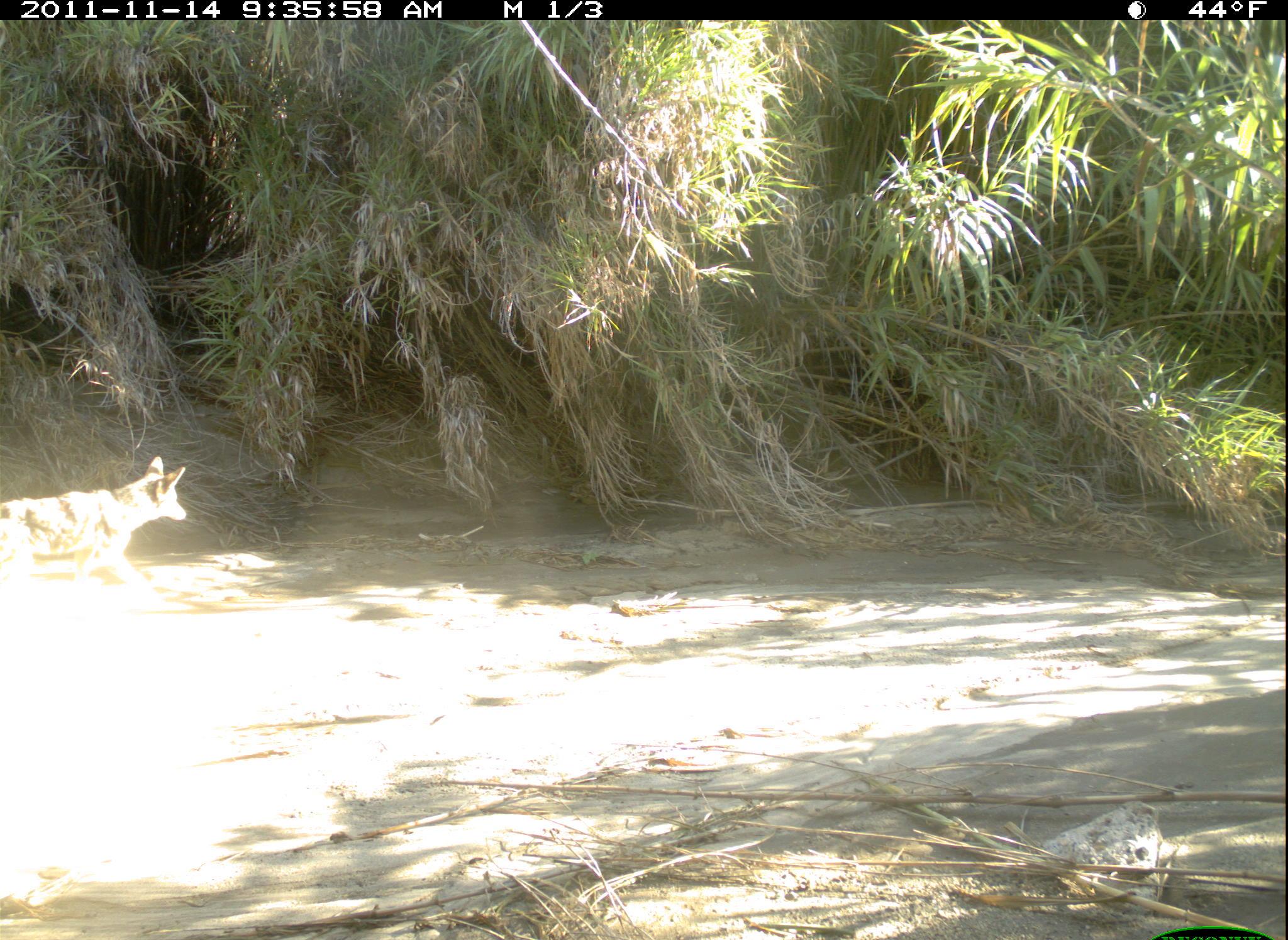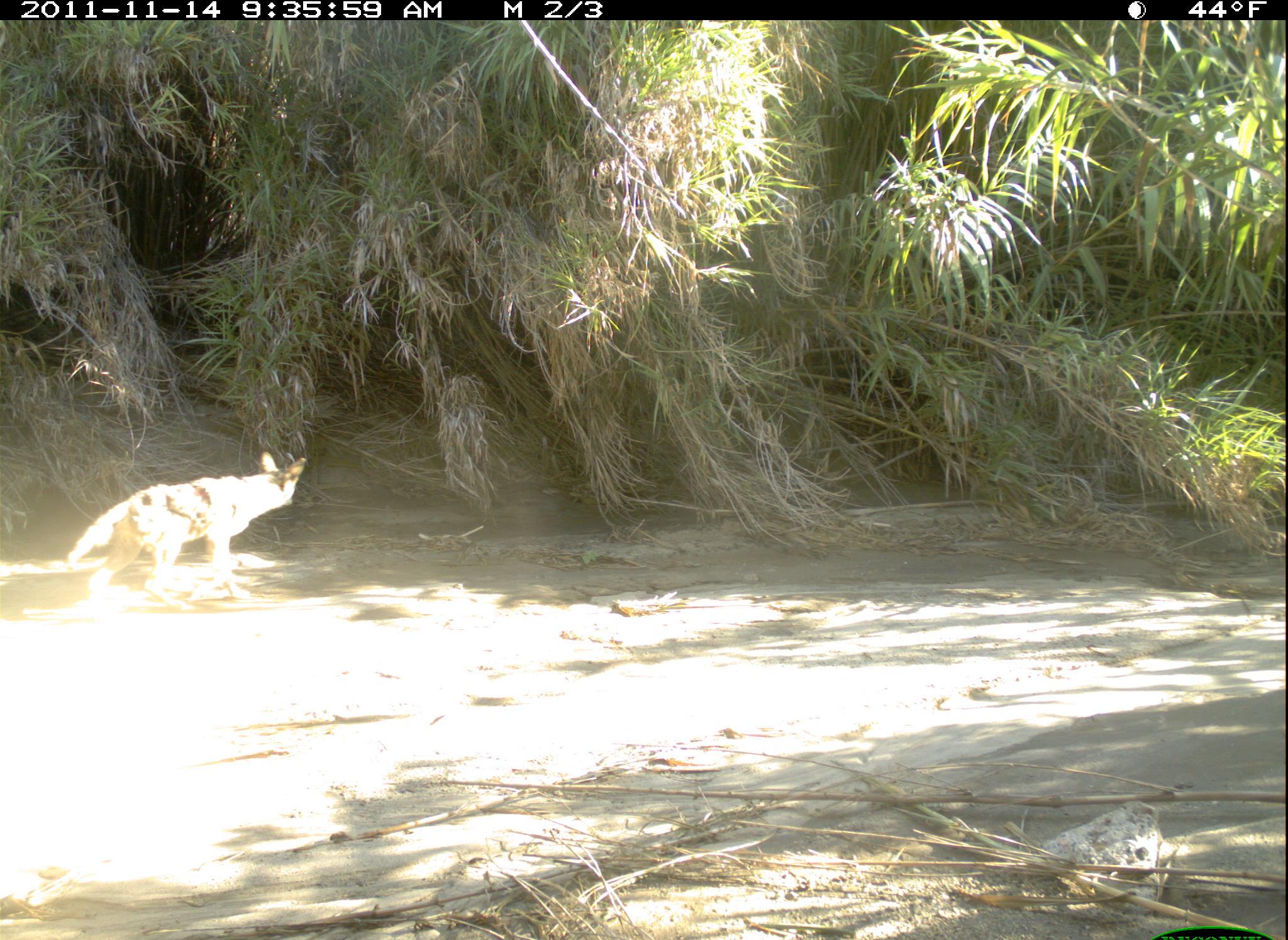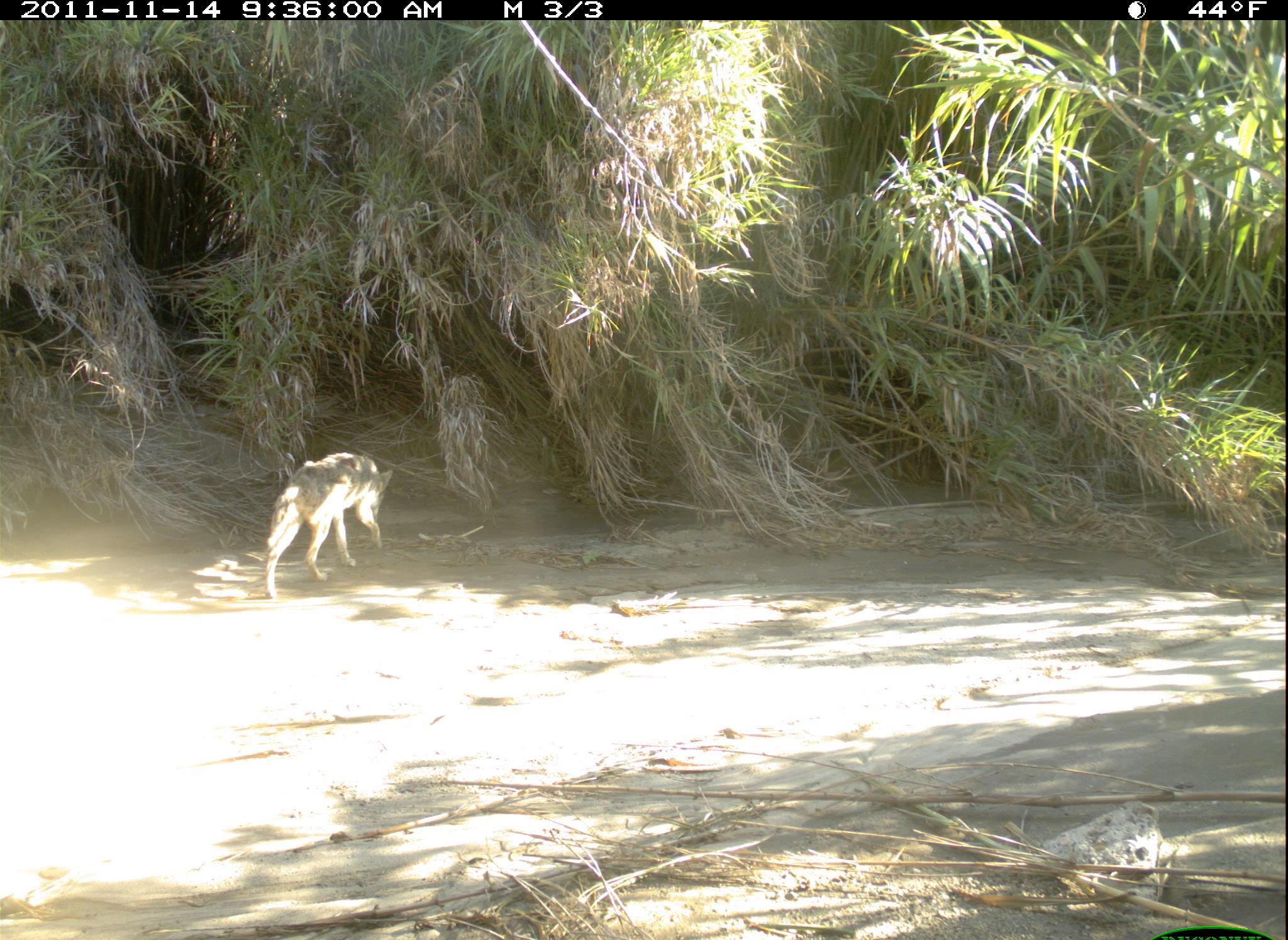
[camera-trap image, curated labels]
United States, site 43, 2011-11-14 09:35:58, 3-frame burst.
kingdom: Animalia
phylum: Chordata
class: Mammalia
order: Carnivora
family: Canidae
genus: Canis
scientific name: Canis latrans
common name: coyote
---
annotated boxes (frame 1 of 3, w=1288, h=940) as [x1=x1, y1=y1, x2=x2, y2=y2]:
coyote: [x1=3, y1=454, x2=193, y2=599]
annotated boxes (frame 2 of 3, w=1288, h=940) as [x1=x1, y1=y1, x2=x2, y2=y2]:
coyote: [x1=56, y1=443, x2=316, y2=612]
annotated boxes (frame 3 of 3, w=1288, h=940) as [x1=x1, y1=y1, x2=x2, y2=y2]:
coyote: [x1=245, y1=440, x2=420, y2=617]